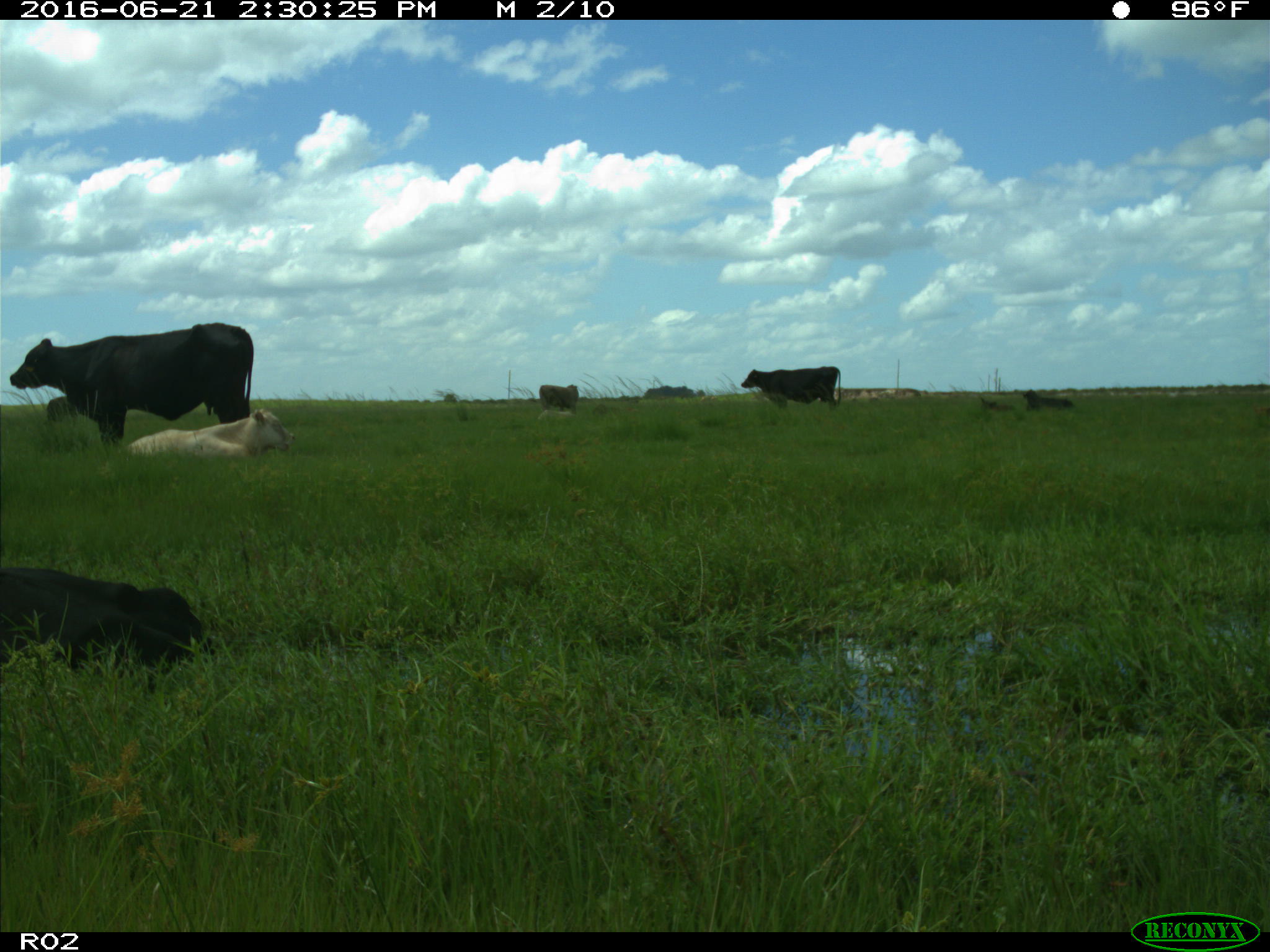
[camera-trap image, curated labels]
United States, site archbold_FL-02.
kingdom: Animalia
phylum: Chordata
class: Mammalia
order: Artiodactyla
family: Bovidae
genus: Bos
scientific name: Bos taurus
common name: domestic cow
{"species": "Bos taurus (domestic cow)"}